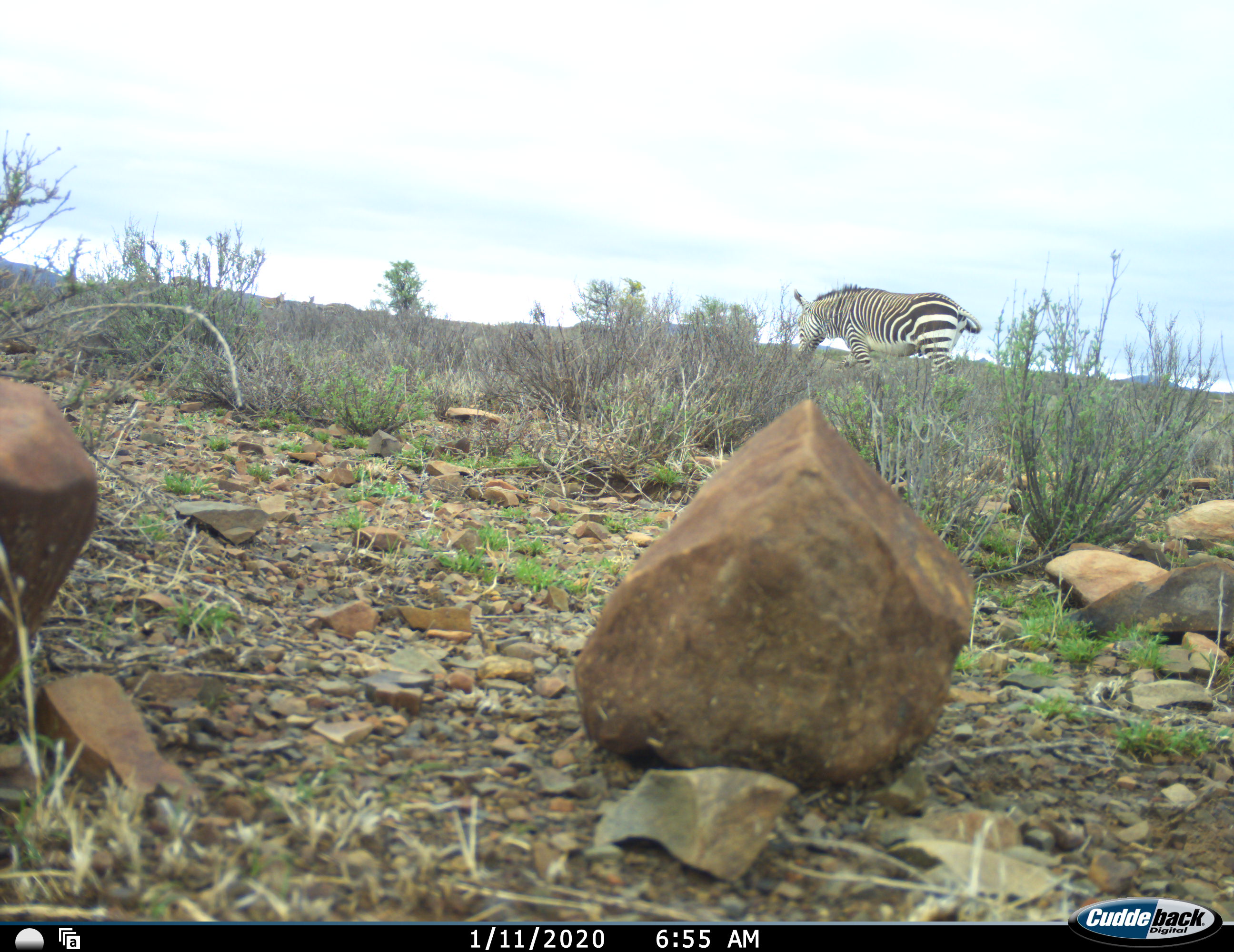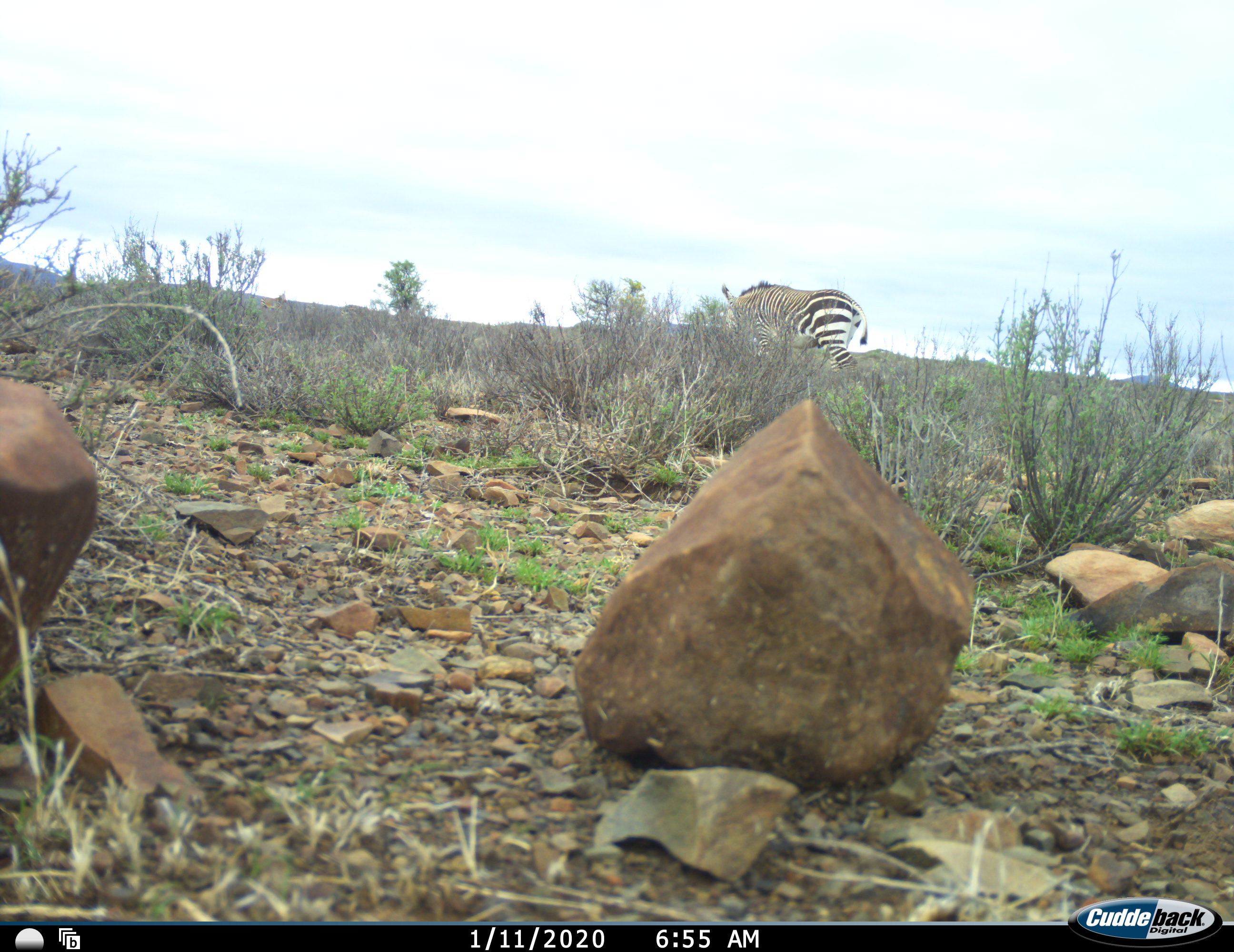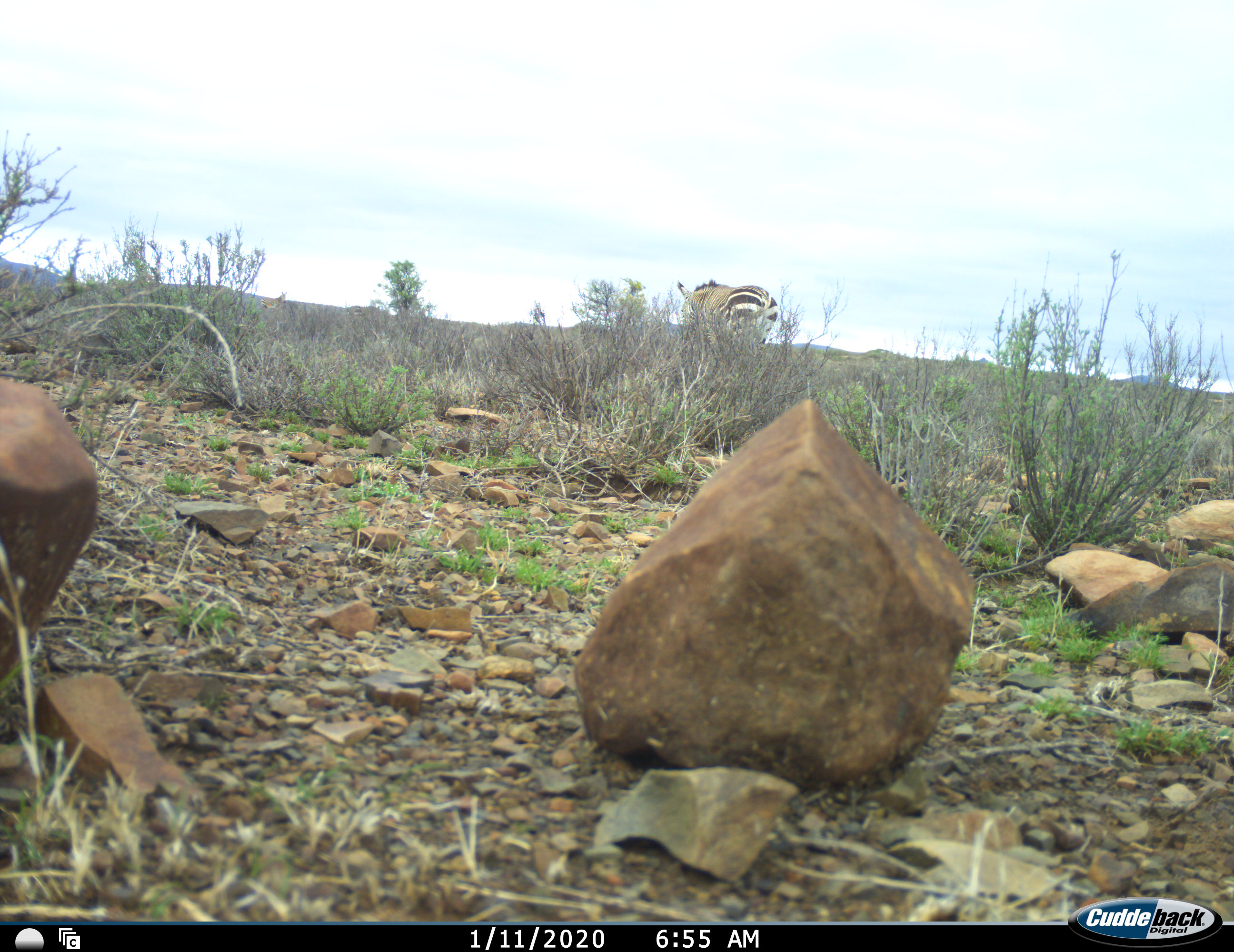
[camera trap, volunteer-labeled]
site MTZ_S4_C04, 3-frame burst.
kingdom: Animalia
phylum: Chordata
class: Mammalia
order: Perissodactyla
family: Equidae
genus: Equus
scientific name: Equus zebra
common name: mountain zebra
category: zebramountain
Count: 1.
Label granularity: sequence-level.